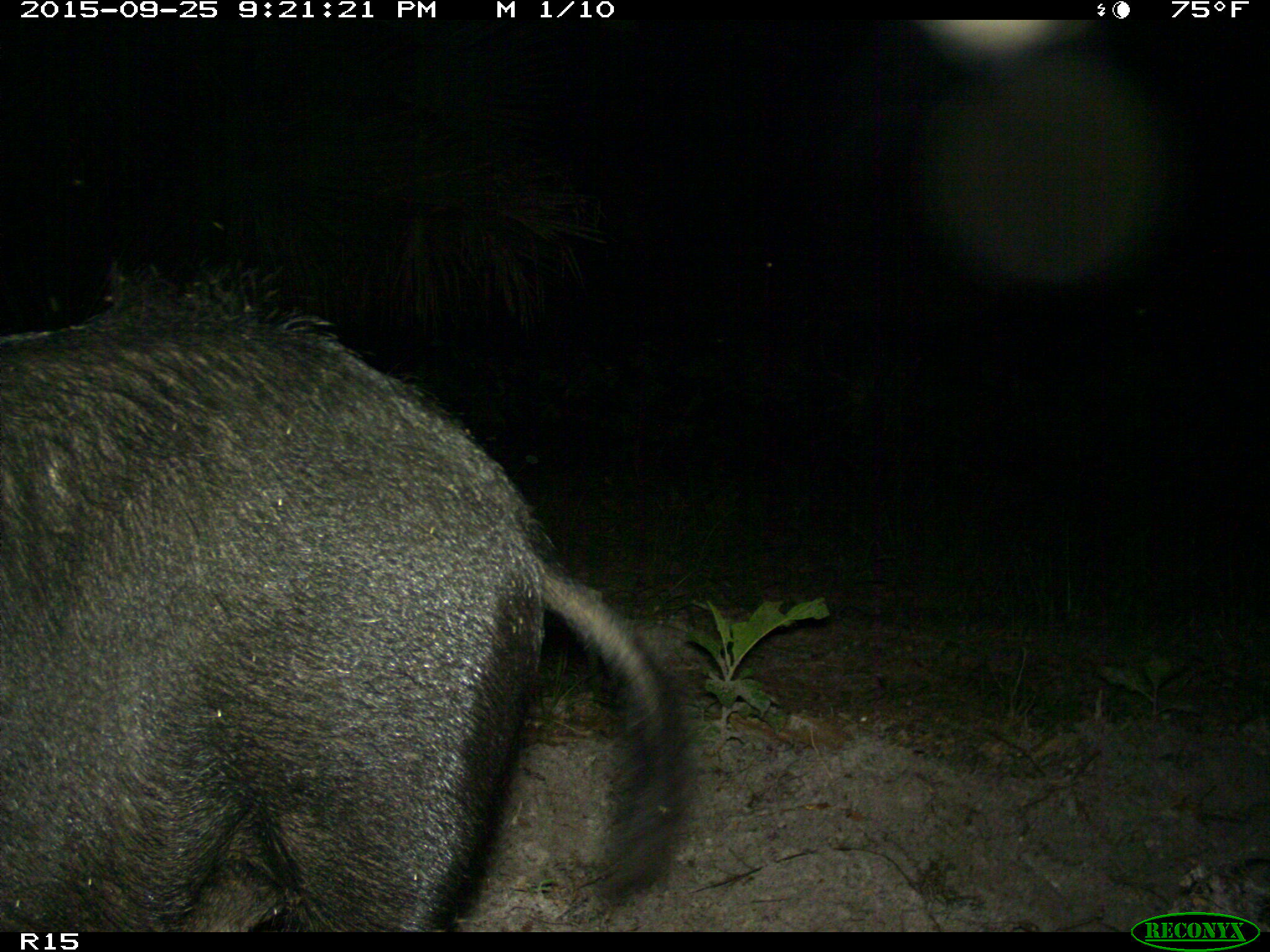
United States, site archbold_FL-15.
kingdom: Animalia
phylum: Chordata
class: Mammalia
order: Artiodactyla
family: Suidae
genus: Sus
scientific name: Sus scrofa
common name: wild boar